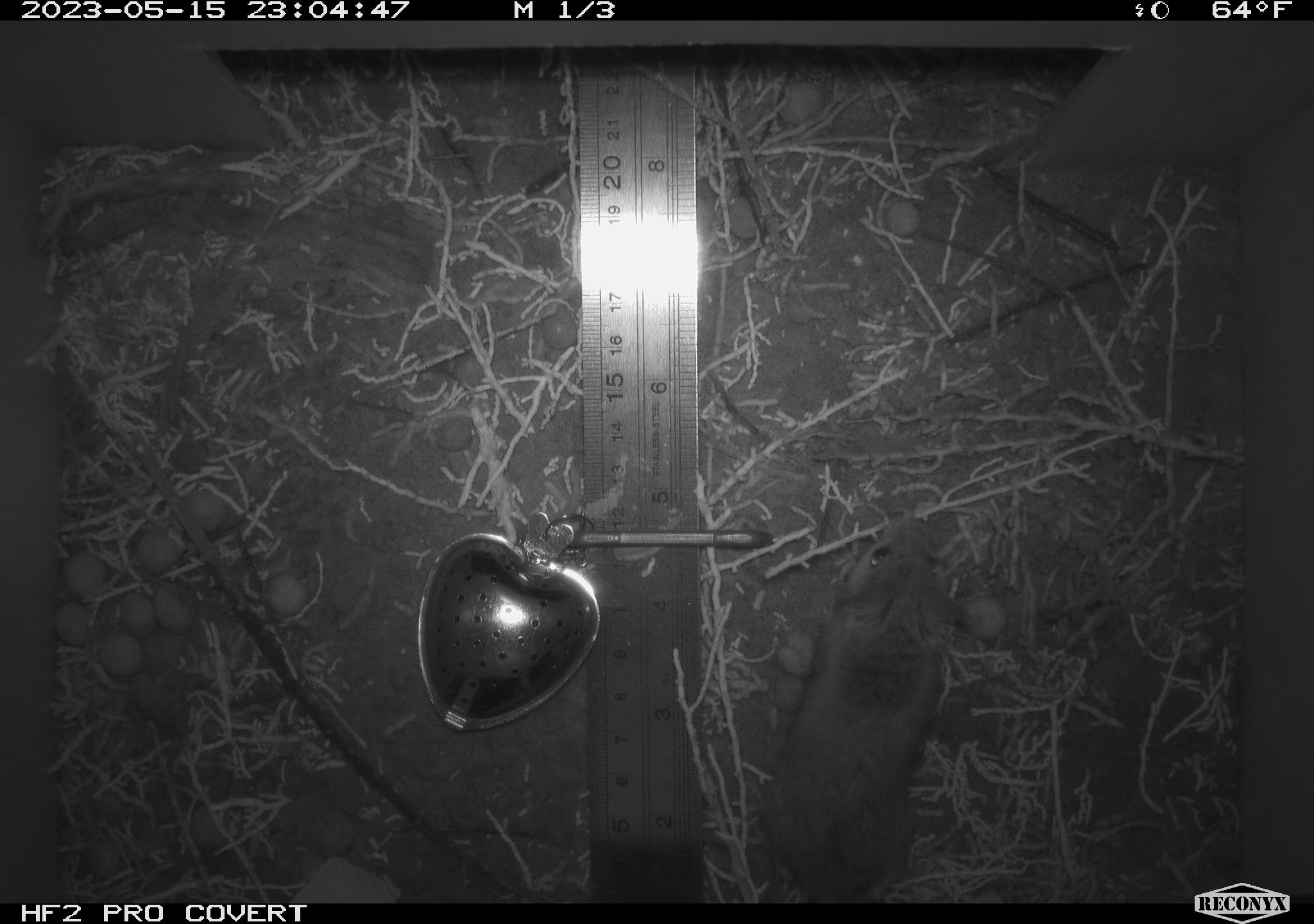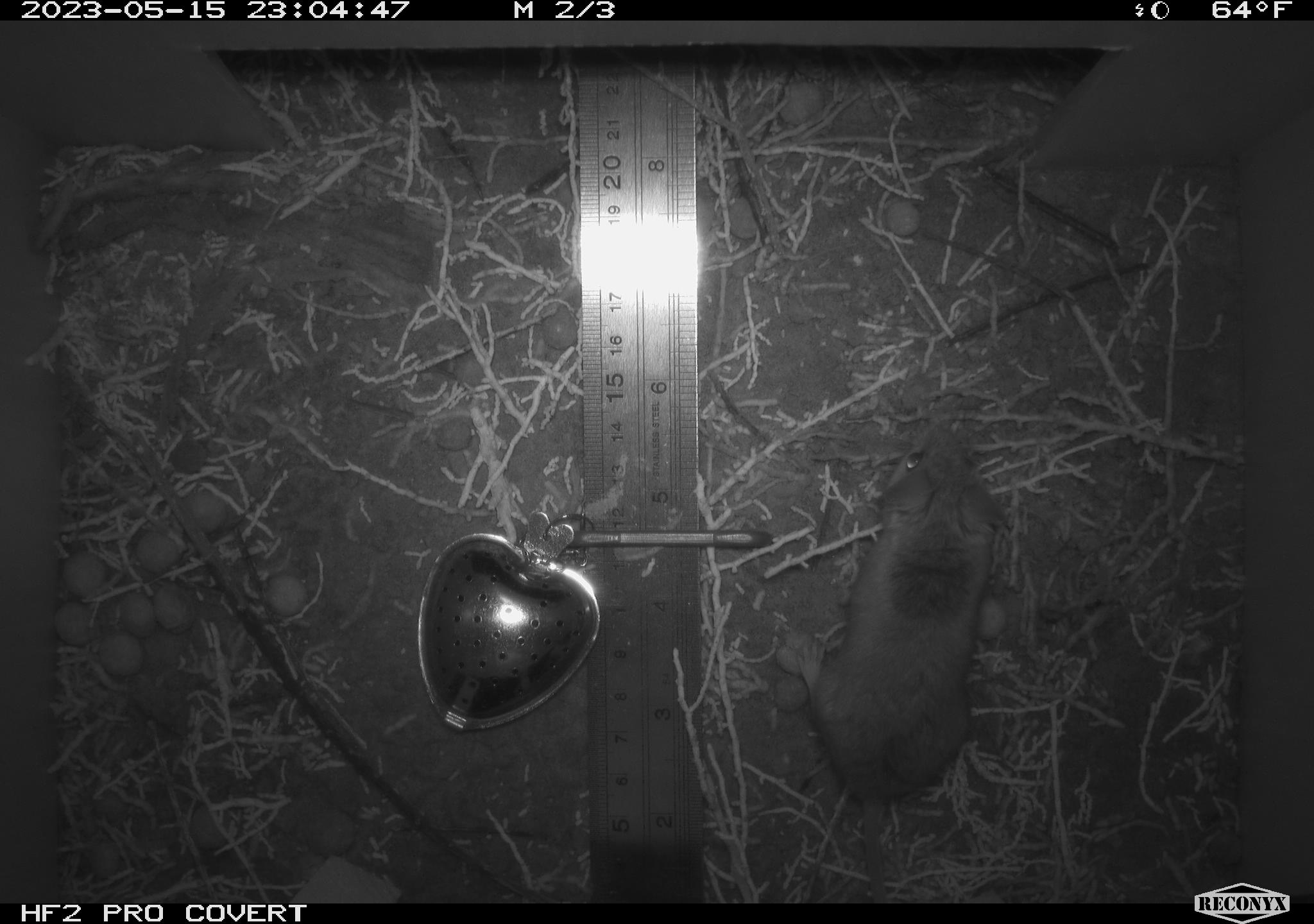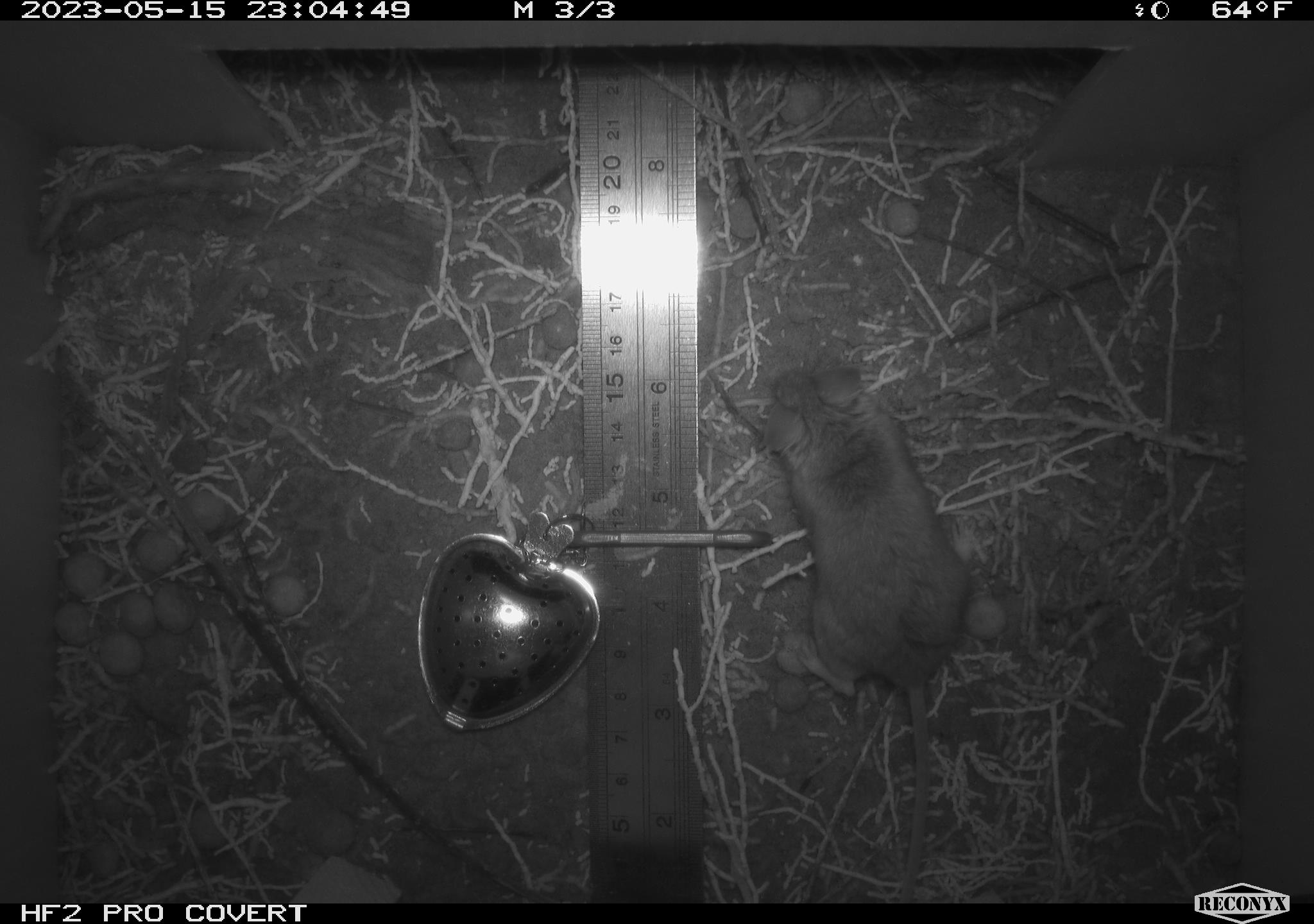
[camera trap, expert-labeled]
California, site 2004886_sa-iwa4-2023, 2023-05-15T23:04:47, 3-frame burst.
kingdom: Animalia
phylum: Chordata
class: Mammalia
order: Rodentia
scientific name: Rodentia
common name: mouse species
Mouse species (Rodentia).